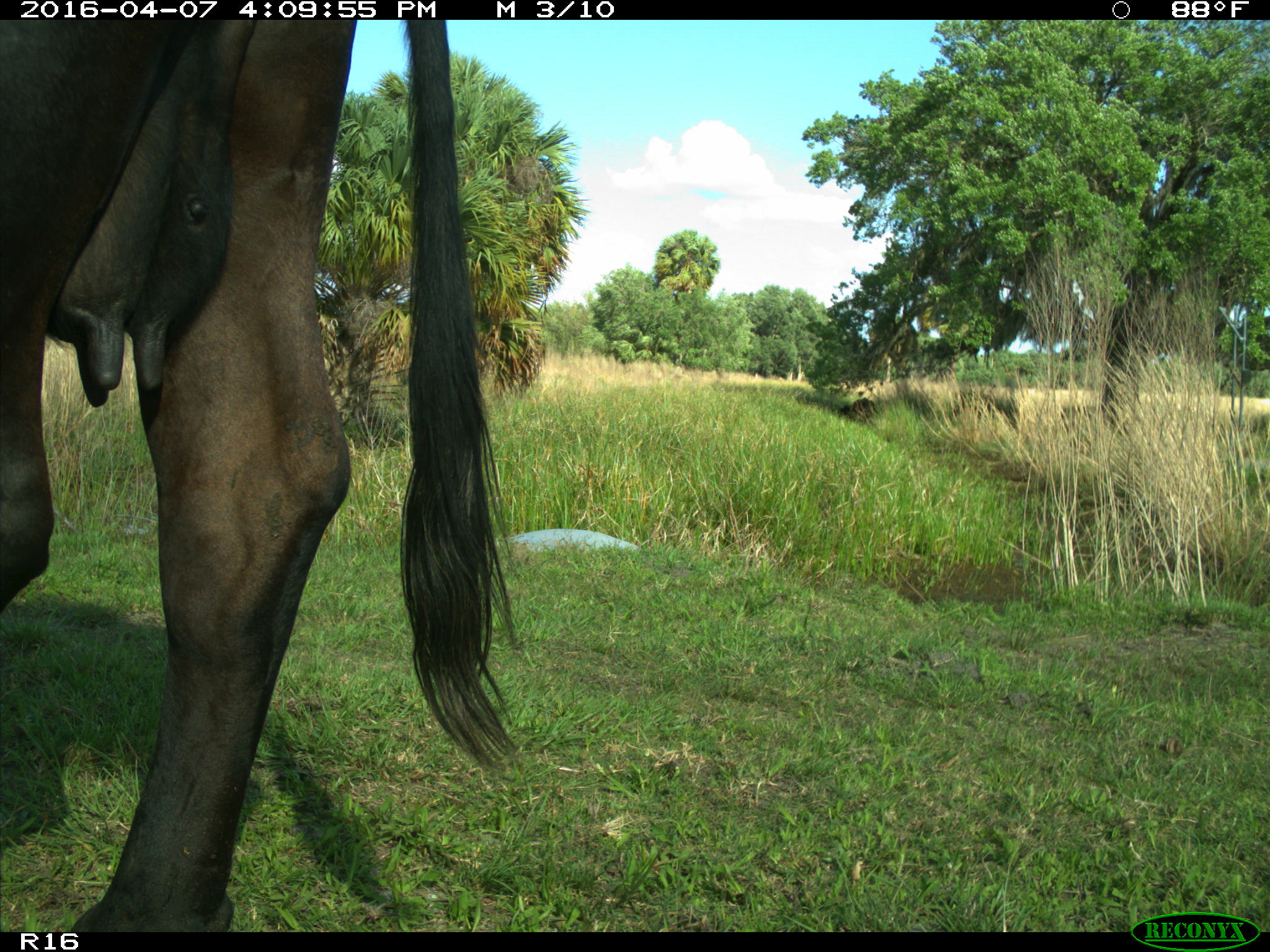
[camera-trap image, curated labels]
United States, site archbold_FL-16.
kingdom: Animalia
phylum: Chordata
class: Mammalia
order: Artiodactyla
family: Bovidae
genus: Bos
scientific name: Bos taurus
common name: domestic cow